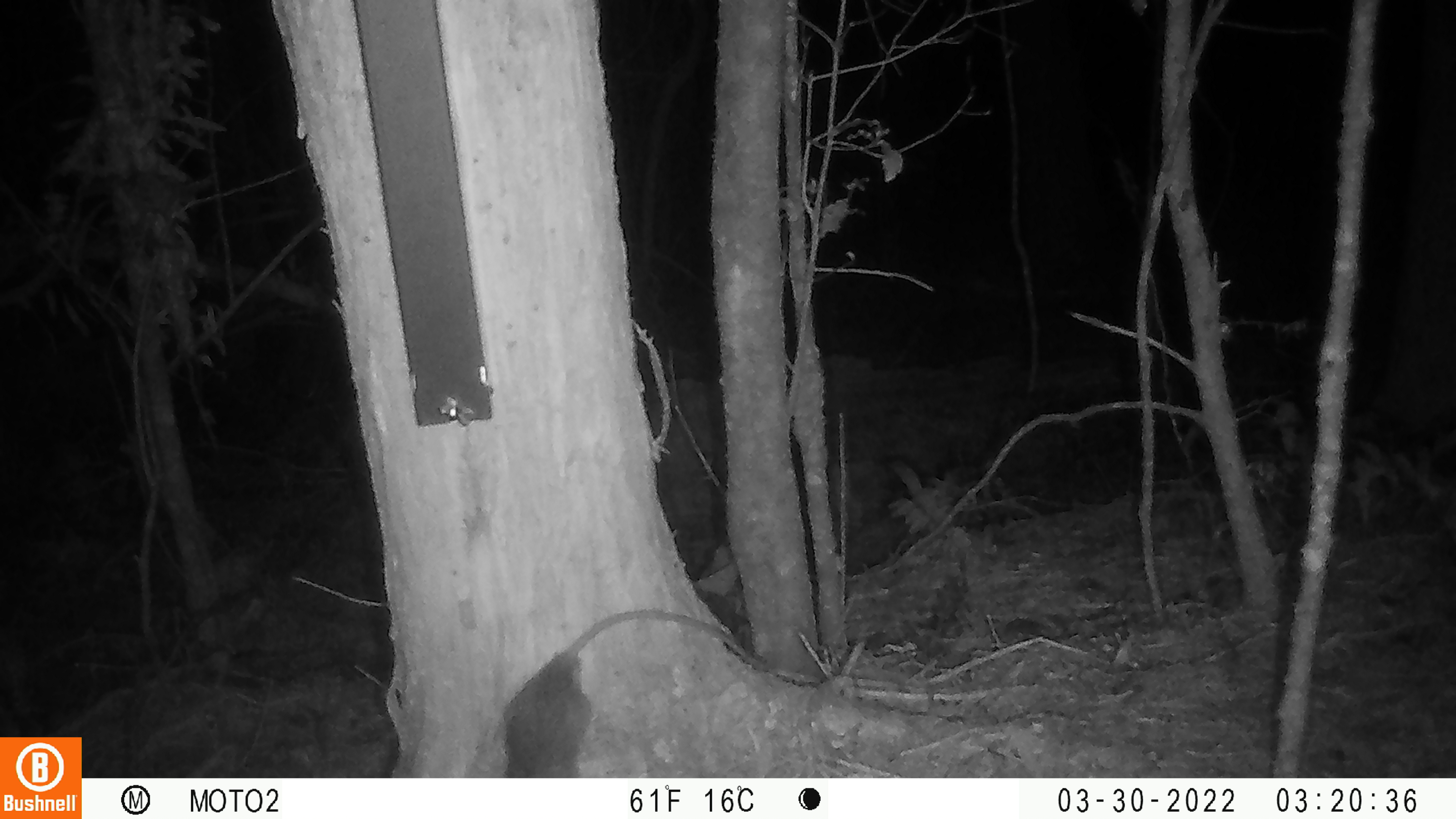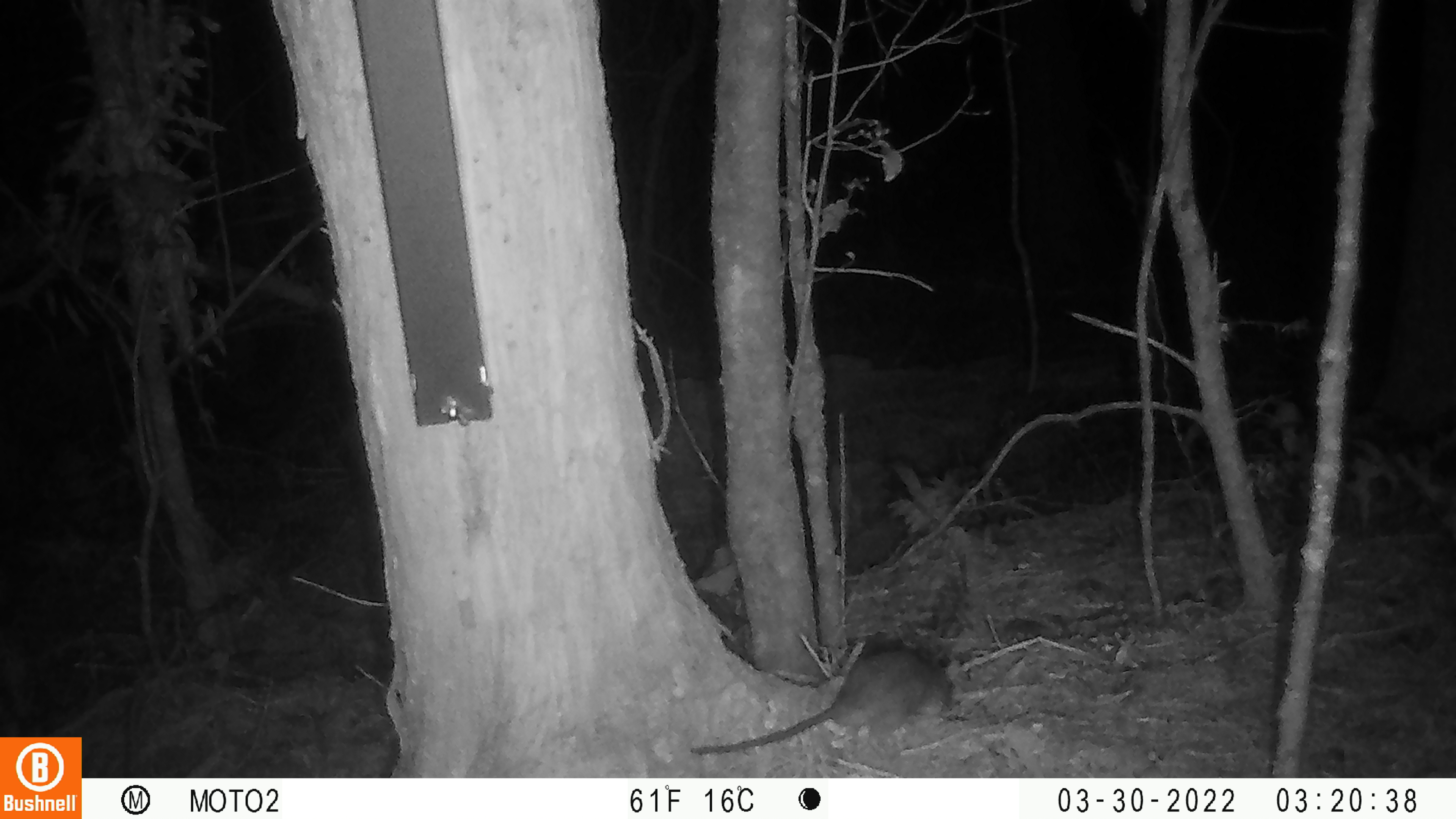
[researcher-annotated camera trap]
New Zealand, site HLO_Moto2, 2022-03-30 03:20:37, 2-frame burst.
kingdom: Animalia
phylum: Chordata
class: Mammalia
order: Rodentia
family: Muridae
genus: Rattus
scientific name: Rattus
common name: rat